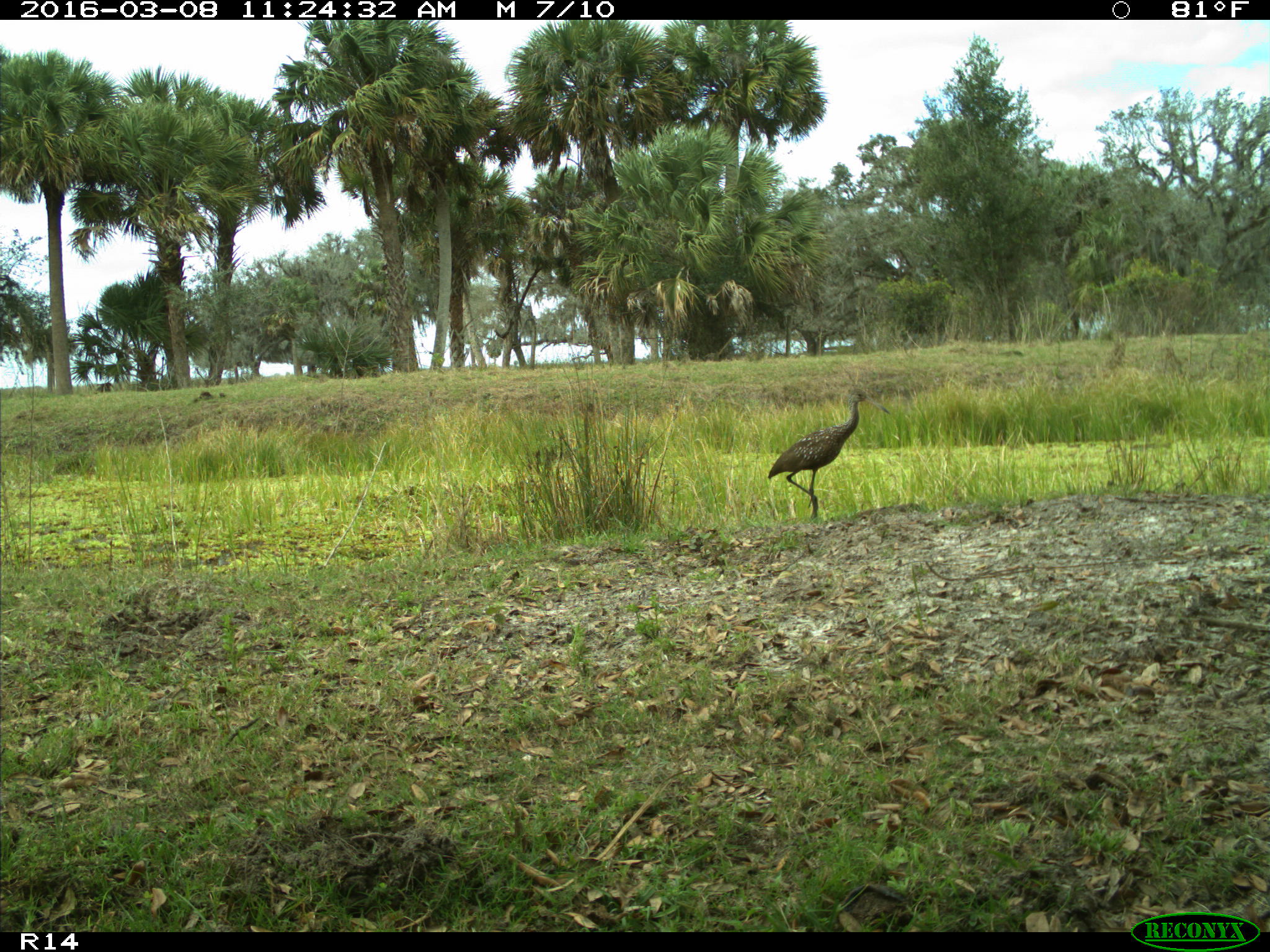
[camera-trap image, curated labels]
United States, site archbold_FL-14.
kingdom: Animalia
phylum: Chordata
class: Aves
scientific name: Aves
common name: birds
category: unidentified bird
Unidentified bird (birds) (Aves).